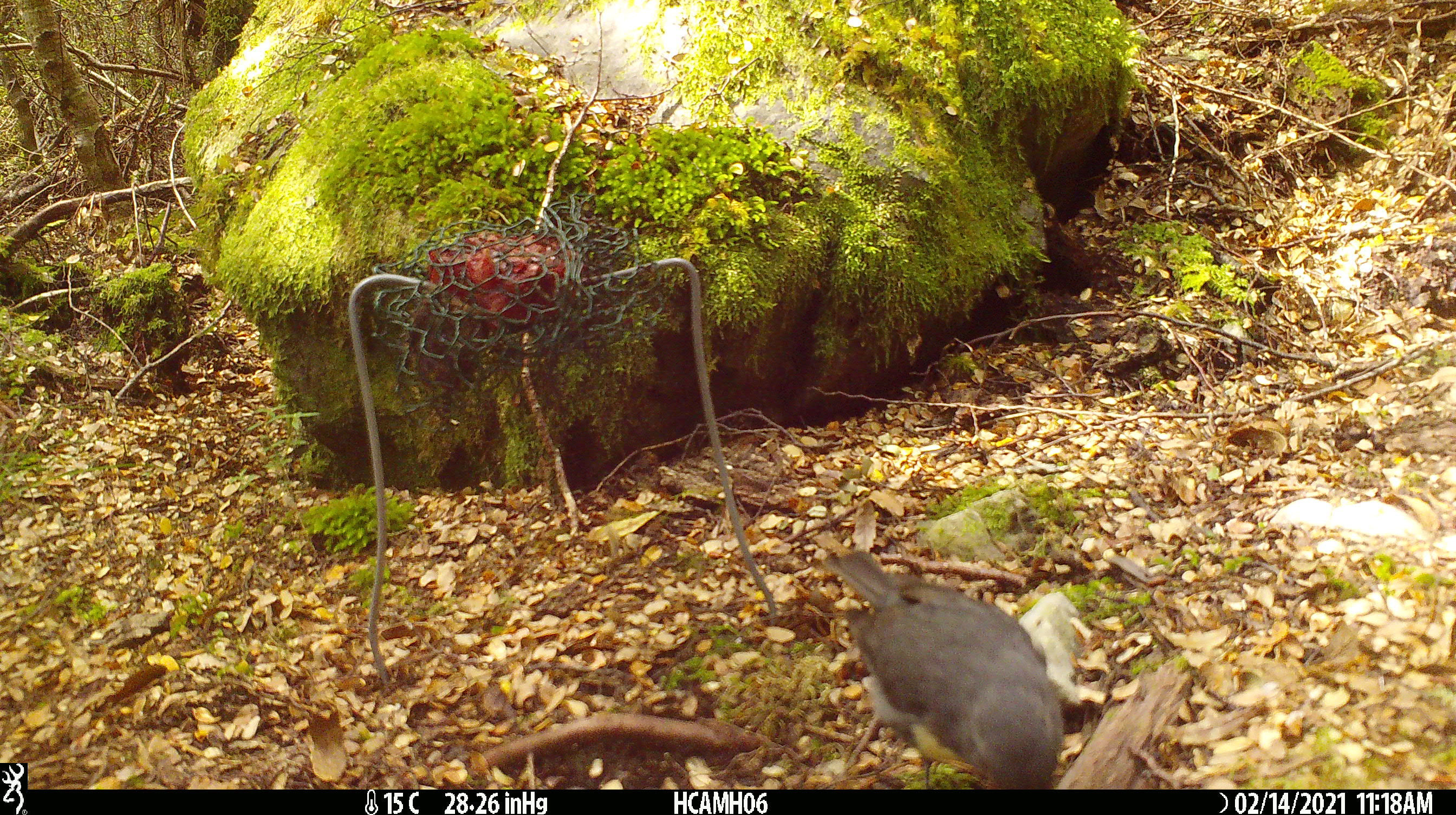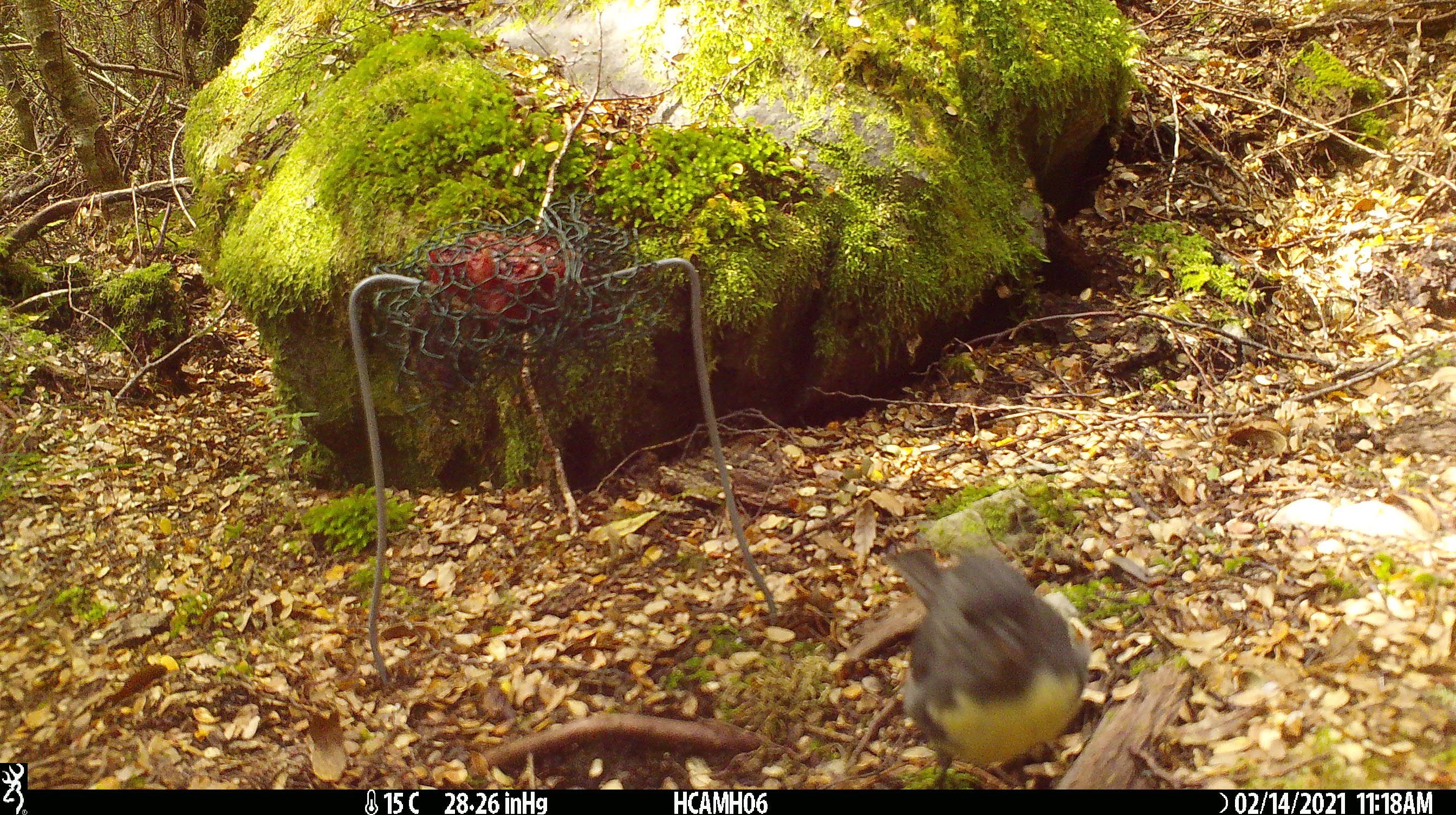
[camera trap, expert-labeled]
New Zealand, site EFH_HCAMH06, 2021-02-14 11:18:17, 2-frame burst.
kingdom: Animalia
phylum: Chordata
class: Aves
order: Passeriformes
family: Petroicidae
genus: Petroica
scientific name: Petroica australis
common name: new zealand robin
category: robin